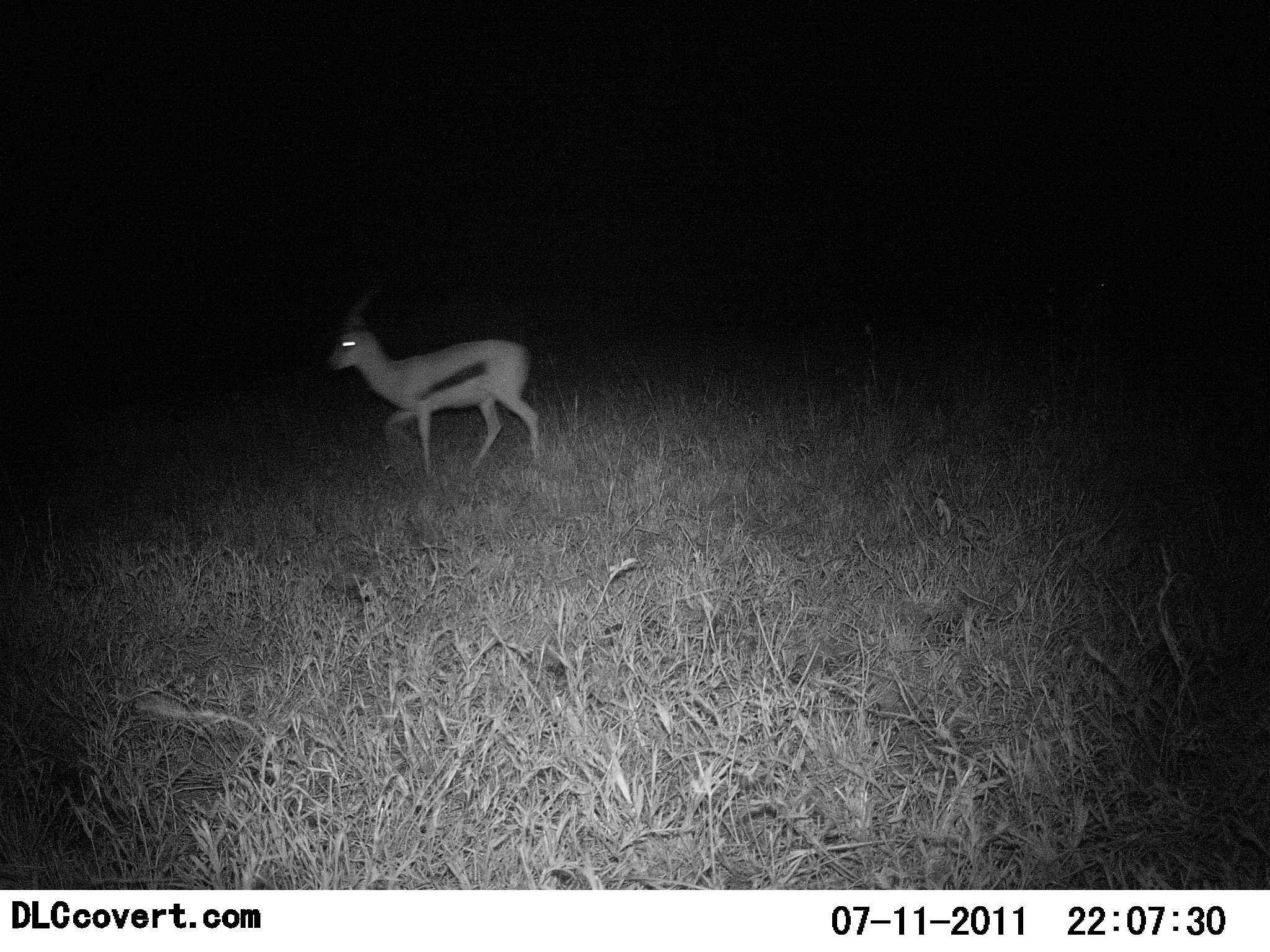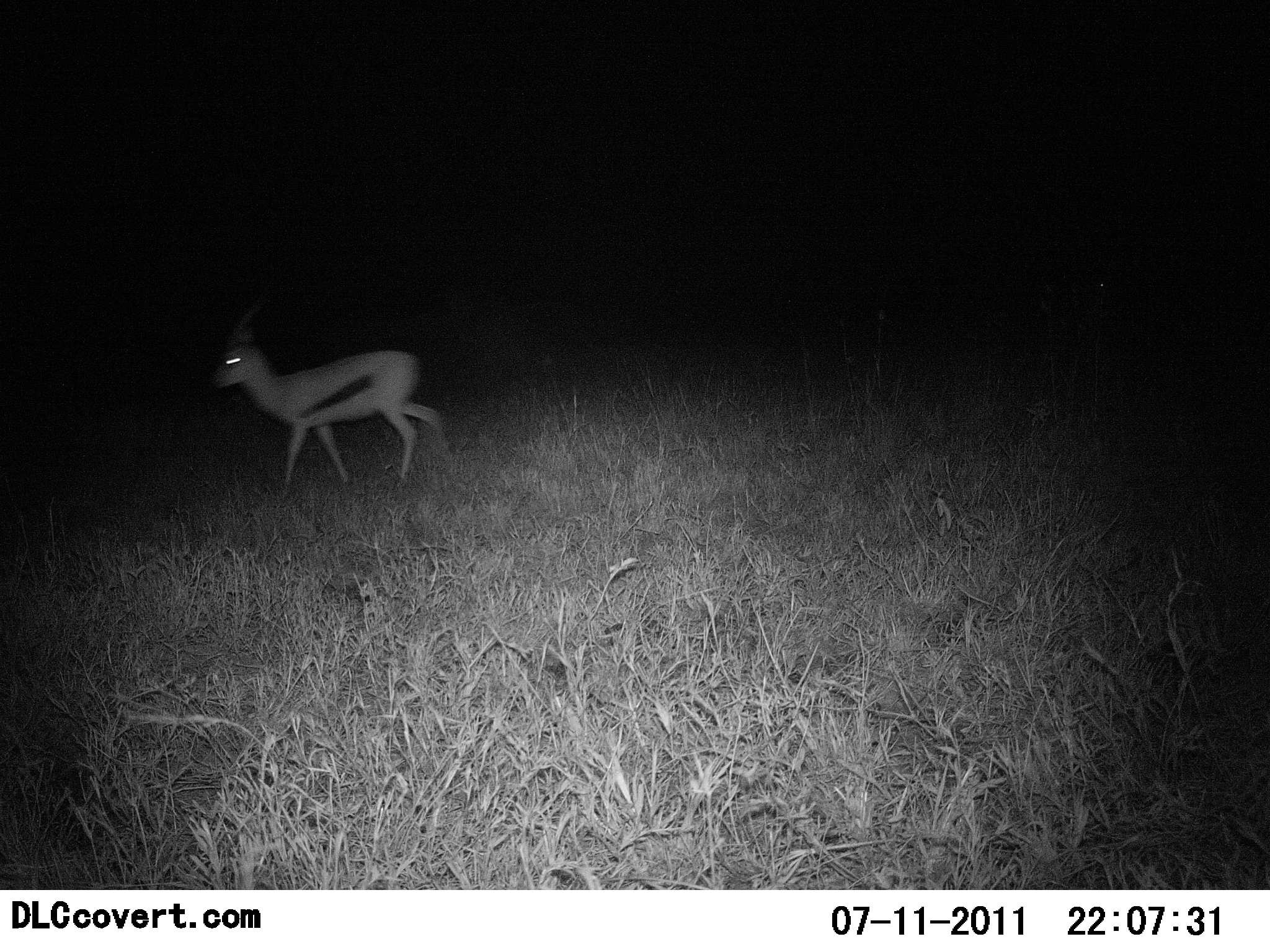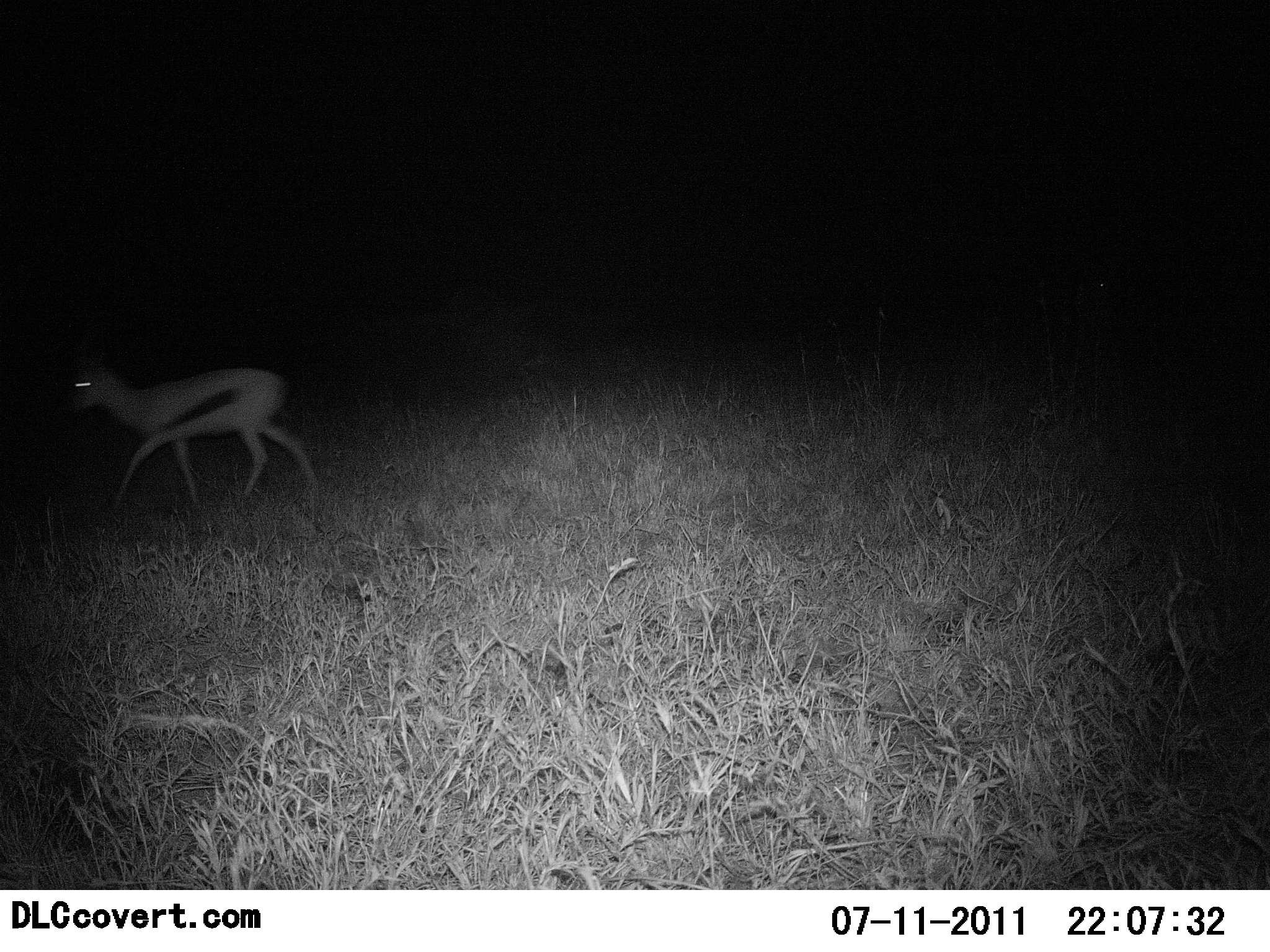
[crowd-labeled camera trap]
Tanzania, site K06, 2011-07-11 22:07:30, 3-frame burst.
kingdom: Animalia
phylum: Chordata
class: Mammalia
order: Artiodactyla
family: Bovidae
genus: Eudorcas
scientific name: Eudorcas thomsonii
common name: thomson's gazelle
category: gazellethomsons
Gazellethomsons (thomson's gazelle) (Eudorcas thomsonii), count 1. Behavior (volunteer vote fractions): standing 0%, resting 0%, moving 100%, interacting 0%. Young present (vote fraction): 0%. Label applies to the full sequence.